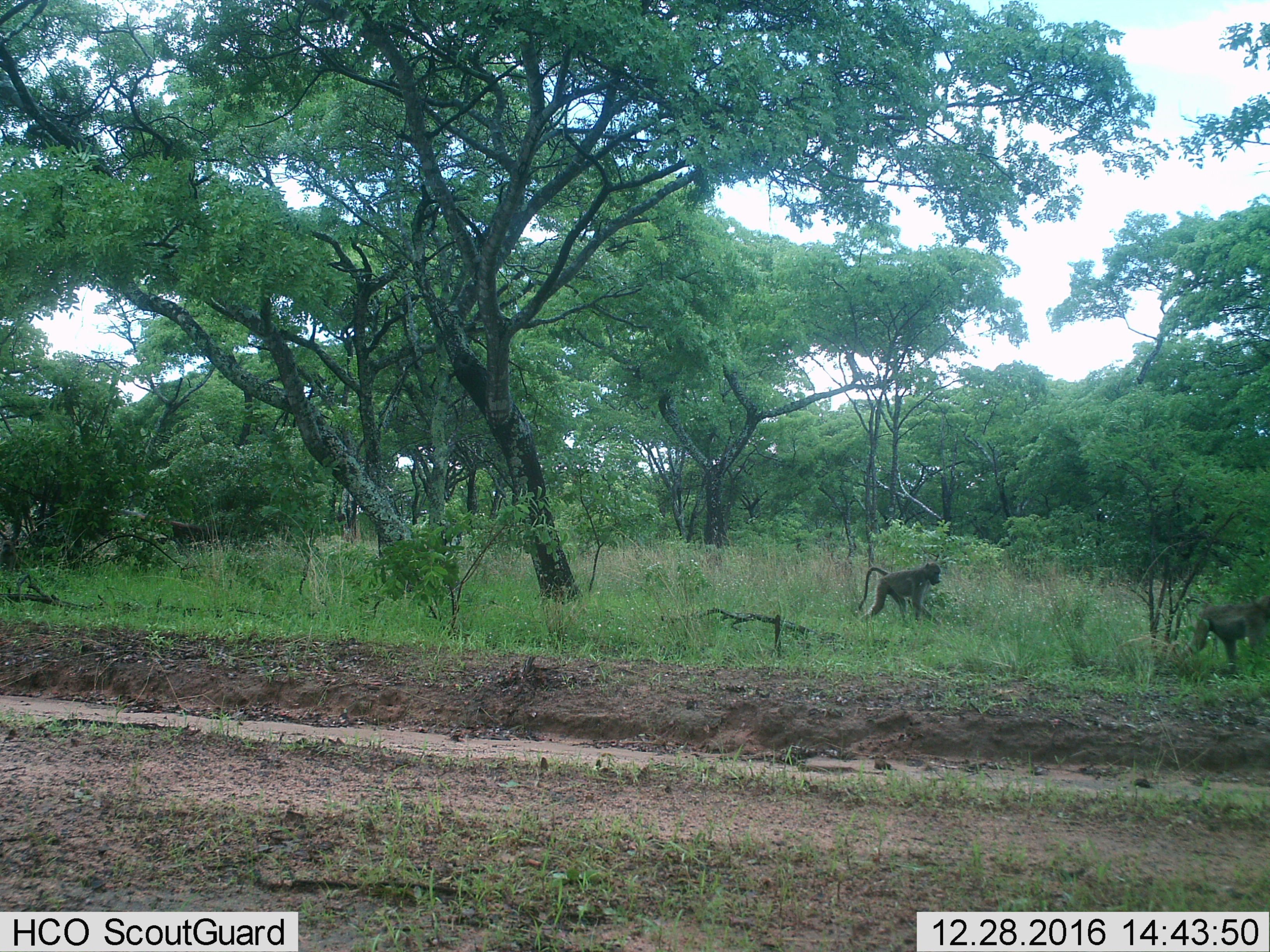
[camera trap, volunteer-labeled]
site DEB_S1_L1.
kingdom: Animalia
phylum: Chordata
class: Mammalia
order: Primates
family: Cercopithecidae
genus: Papio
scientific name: Papio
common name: baboon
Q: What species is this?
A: Baboon (Papio).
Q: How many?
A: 2.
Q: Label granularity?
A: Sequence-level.